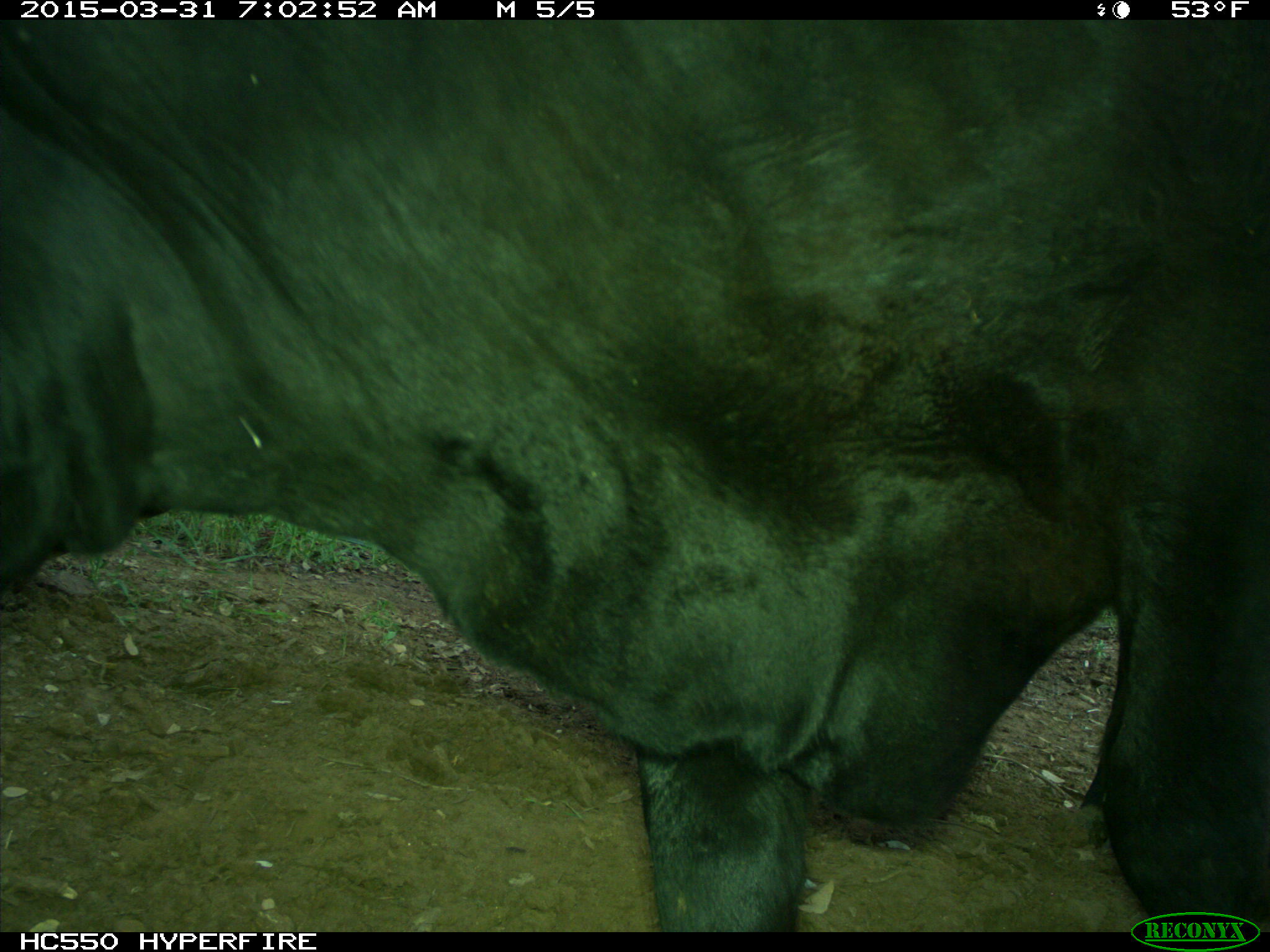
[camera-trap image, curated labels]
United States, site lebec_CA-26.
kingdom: Animalia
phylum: Chordata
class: Mammalia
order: Artiodactyla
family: Bovidae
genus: Bos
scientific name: Bos taurus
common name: domestic cow